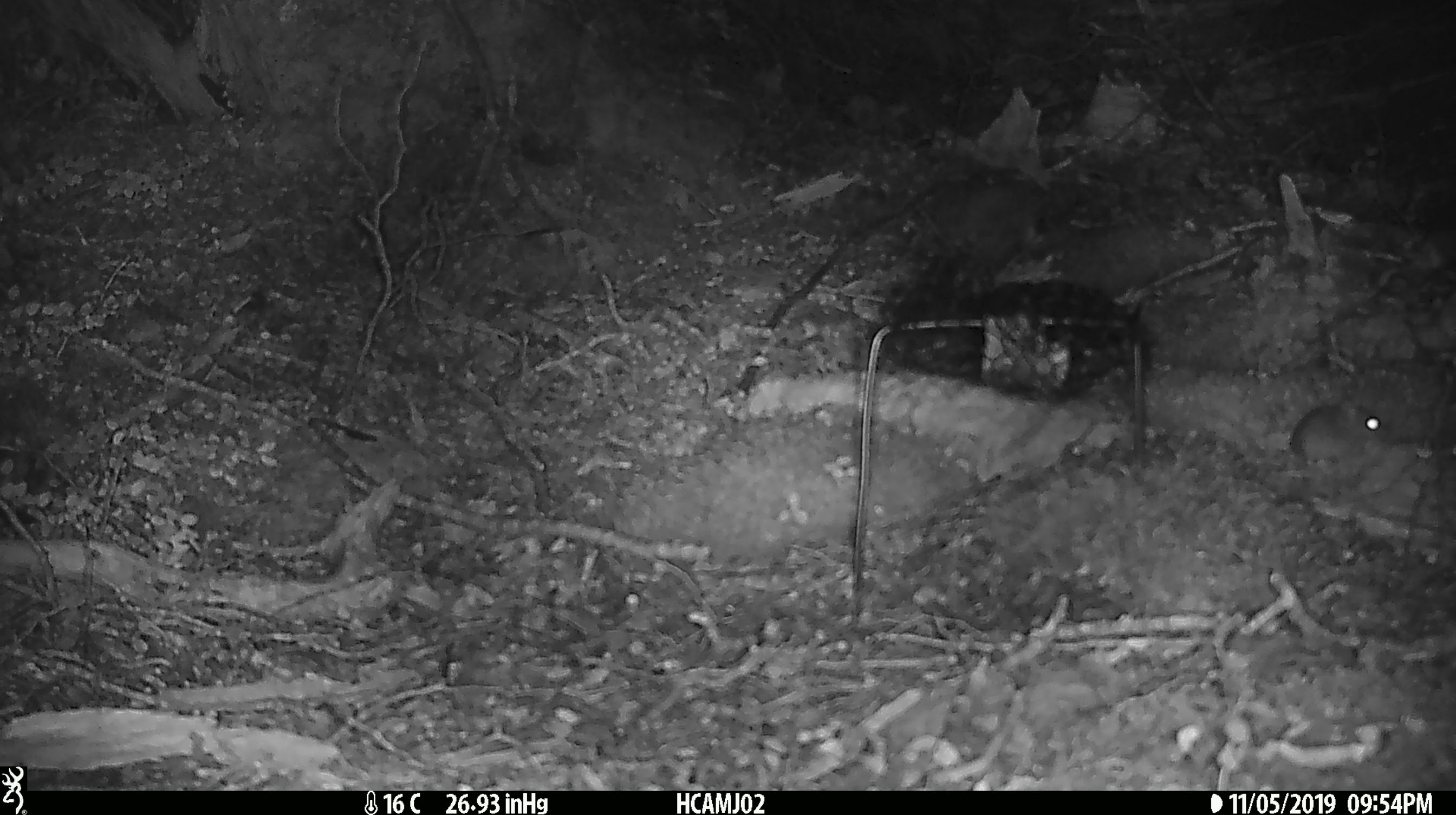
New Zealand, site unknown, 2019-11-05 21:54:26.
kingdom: Animalia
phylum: Chordata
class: Mammalia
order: Rodentia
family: Muridae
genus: Mus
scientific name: Mus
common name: mouse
Mouse (Mus).